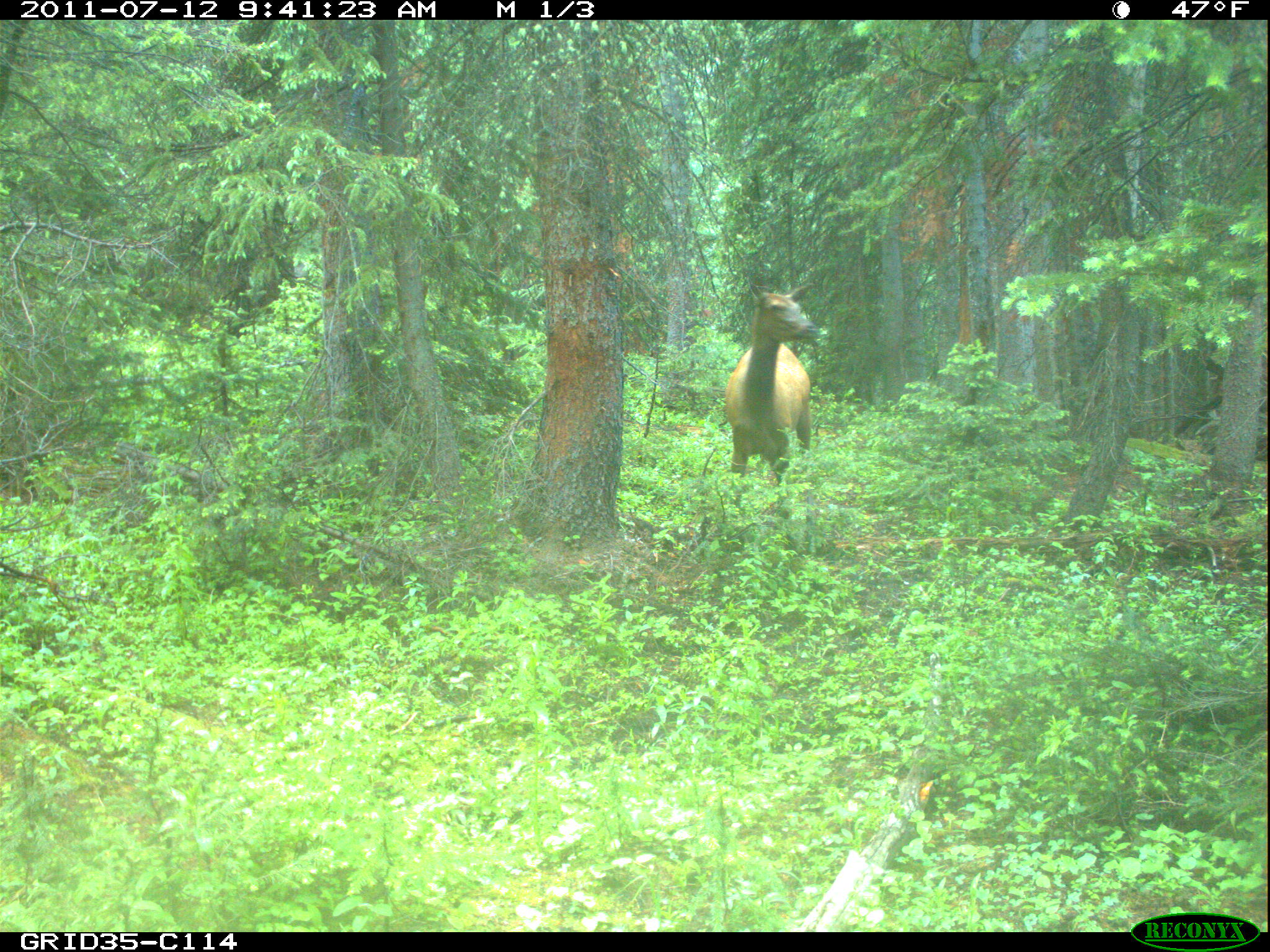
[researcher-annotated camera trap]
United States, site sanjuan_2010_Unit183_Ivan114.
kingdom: Animalia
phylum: Chordata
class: Mammalia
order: Artiodactyla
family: Cervidae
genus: Cervus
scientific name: Cervus elaphus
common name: red deer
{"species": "Cervus elaphus (red deer)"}